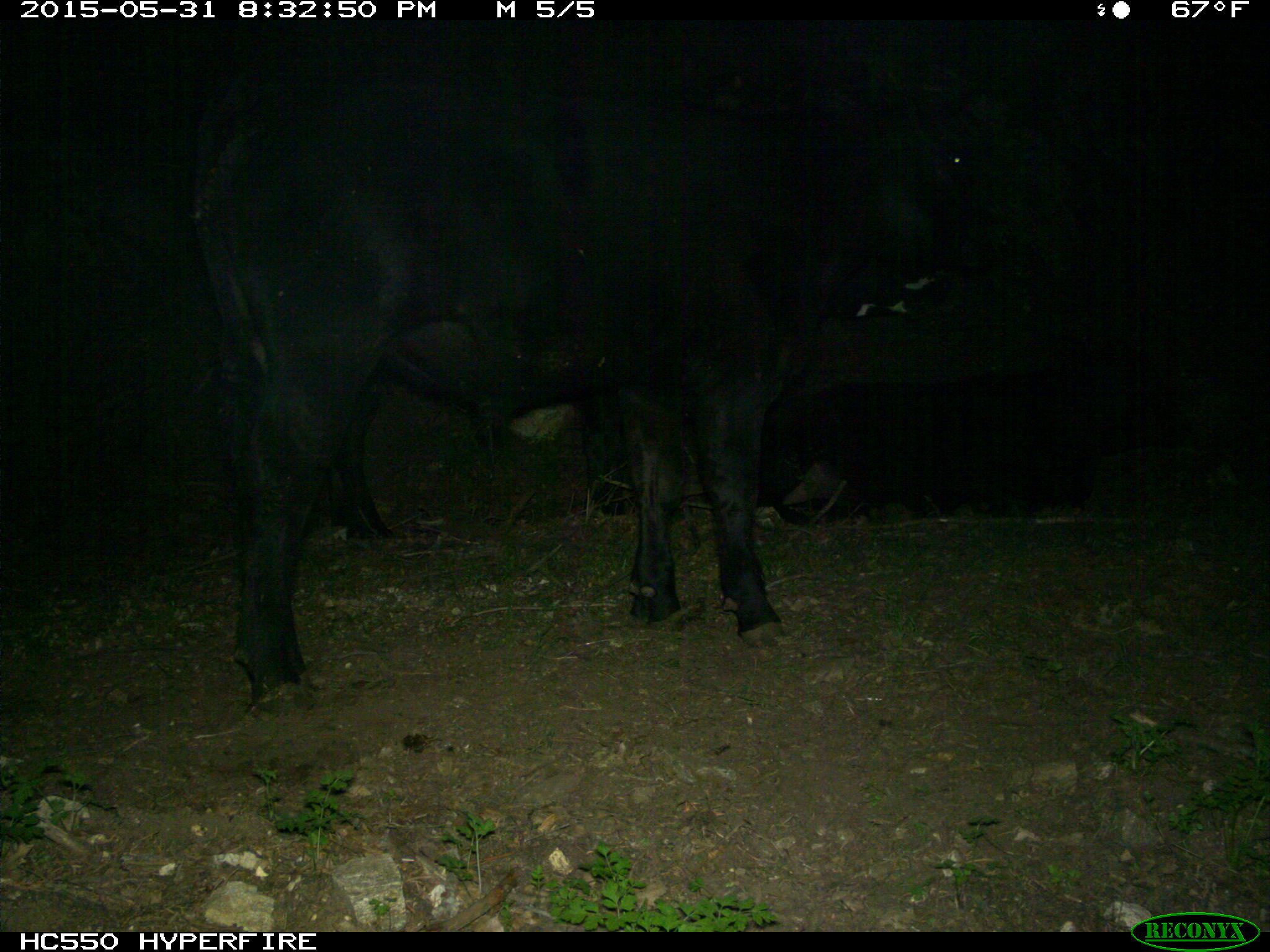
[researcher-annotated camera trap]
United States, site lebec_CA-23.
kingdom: Animalia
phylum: Chordata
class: Mammalia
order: Artiodactyla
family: Bovidae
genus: Bos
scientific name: Bos taurus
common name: domestic cow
Bos taurus (domestic cow).